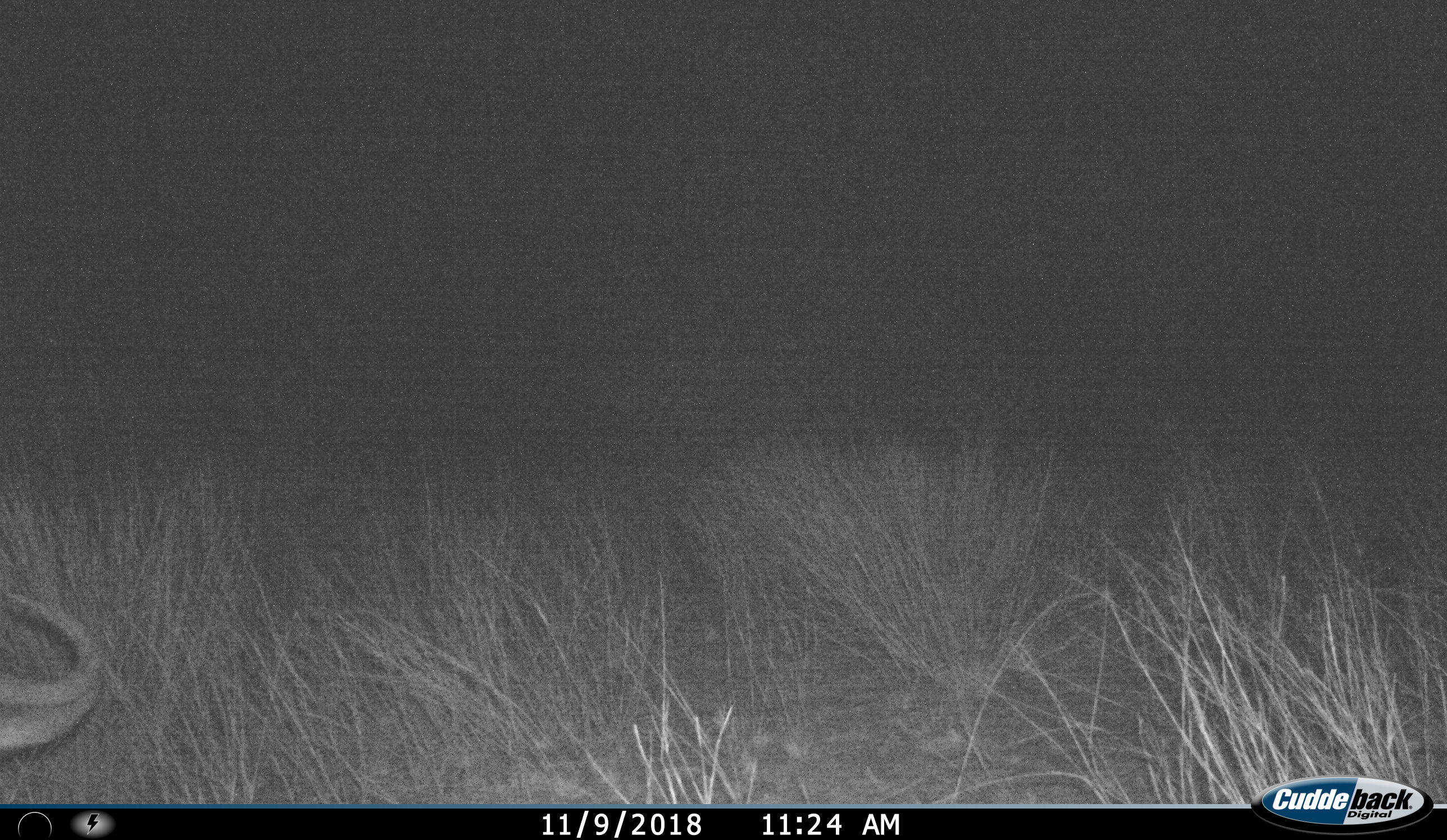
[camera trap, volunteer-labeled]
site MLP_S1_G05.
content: unidentified animal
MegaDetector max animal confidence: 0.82